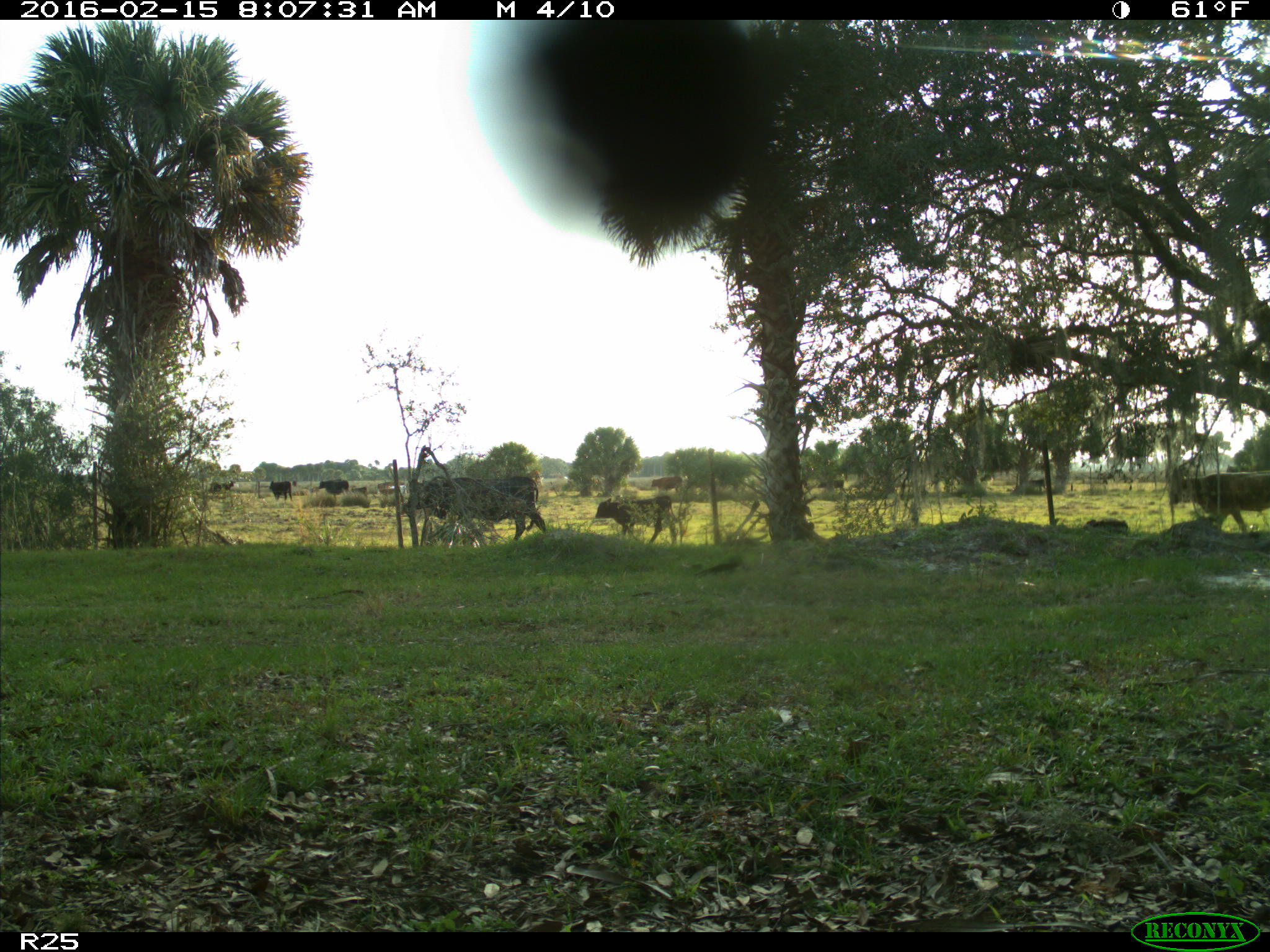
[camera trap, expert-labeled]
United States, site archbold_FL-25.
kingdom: Animalia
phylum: Chordata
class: Mammalia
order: Artiodactyla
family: Bovidae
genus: Bos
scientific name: Bos taurus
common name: domestic cow